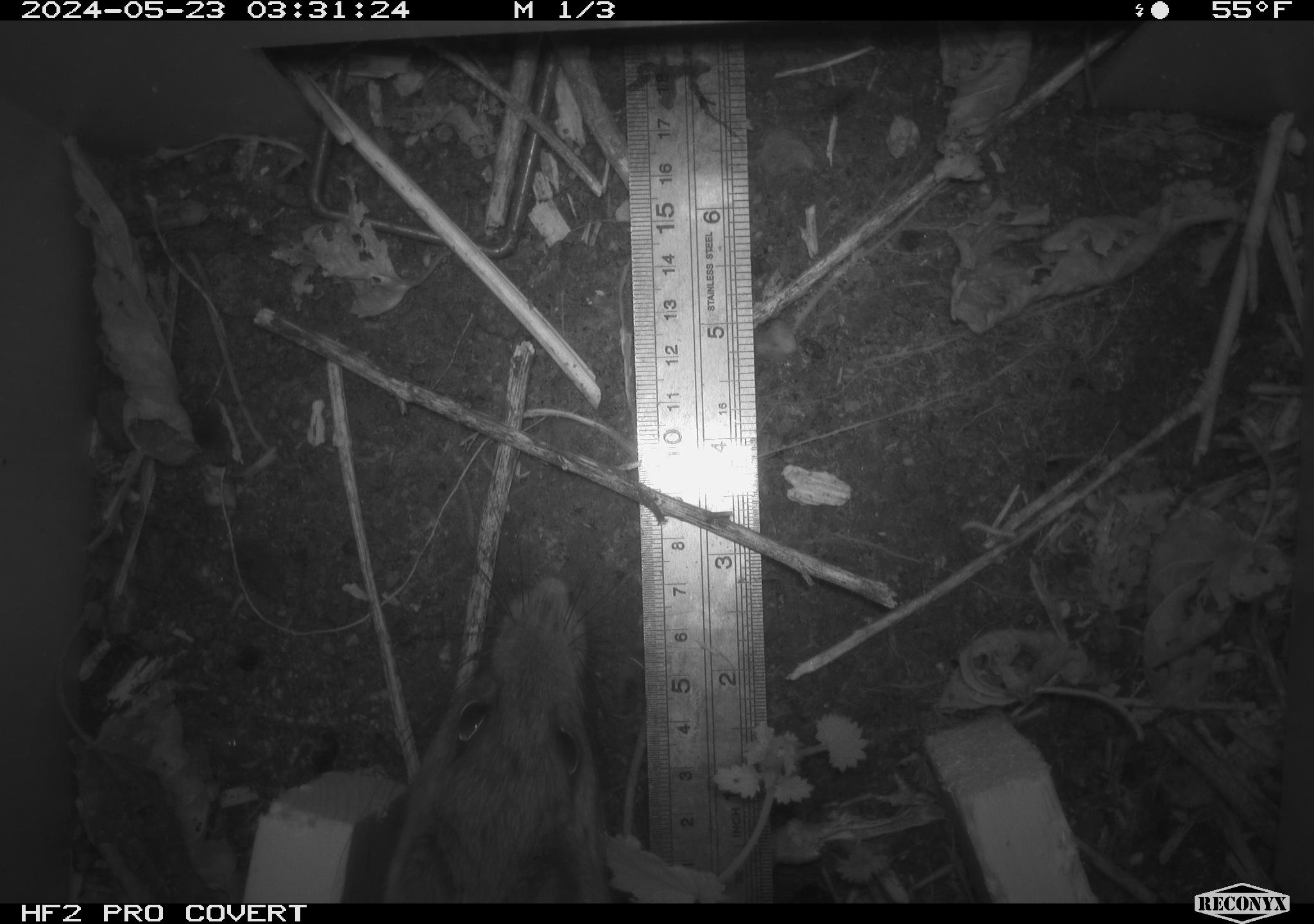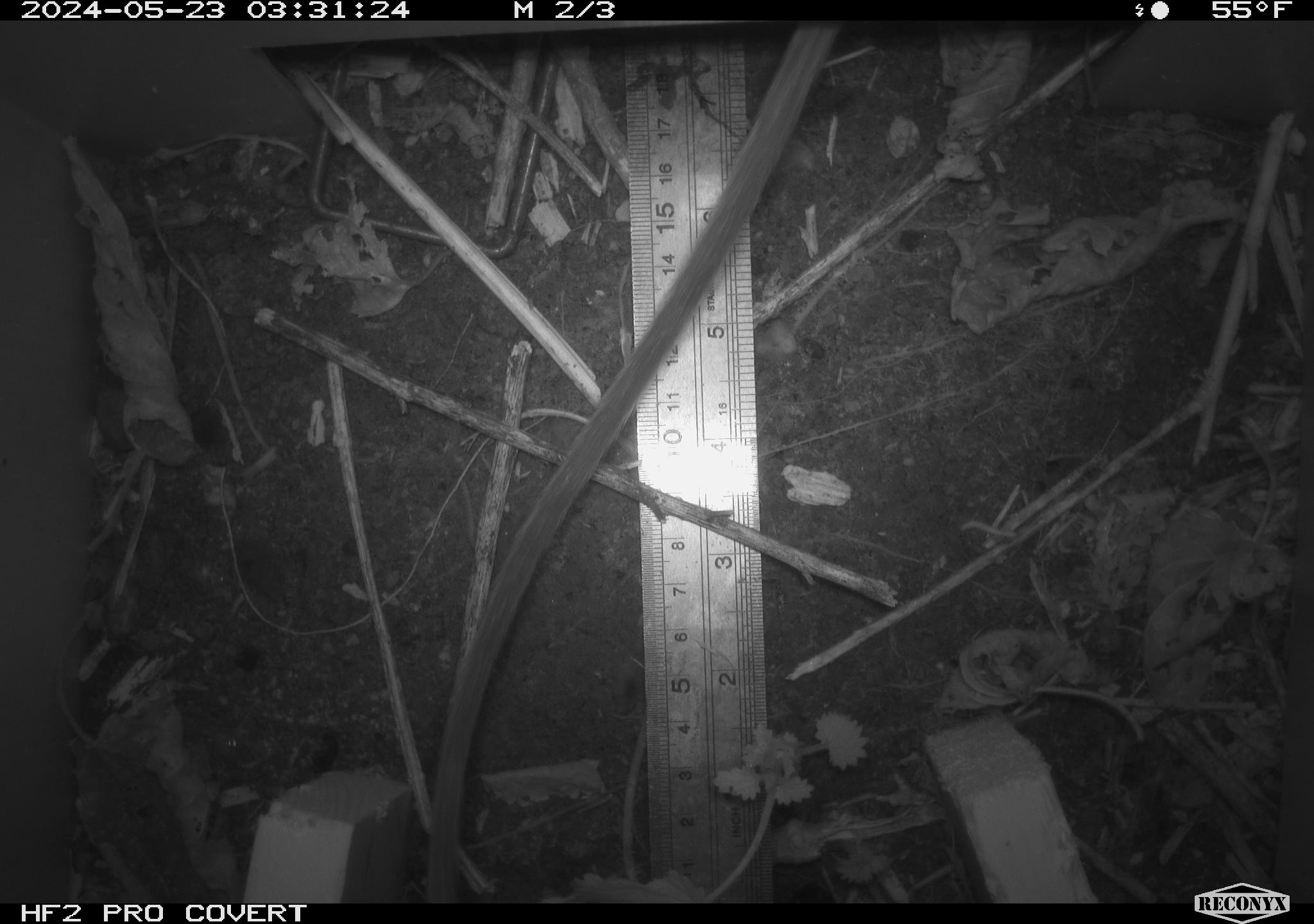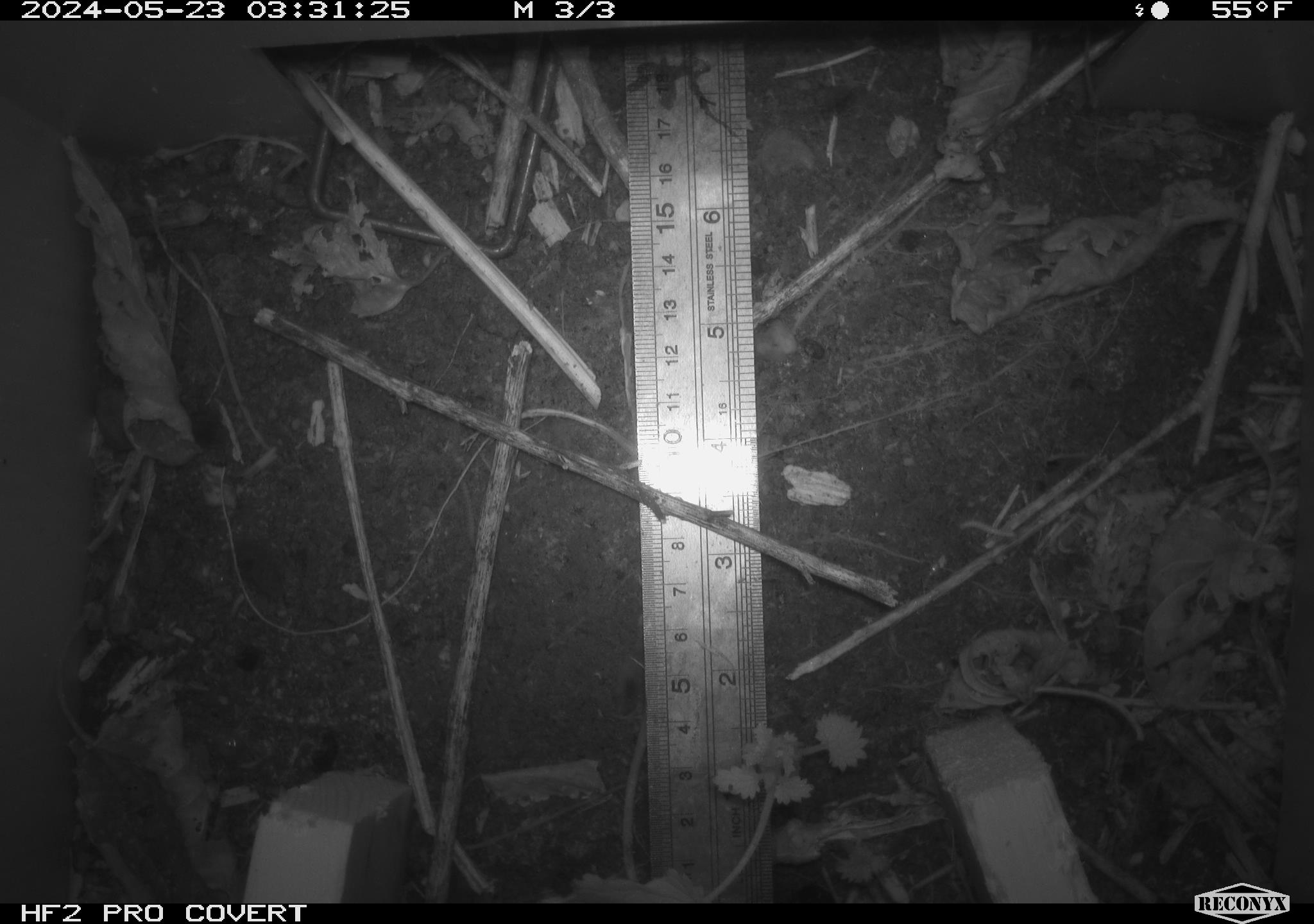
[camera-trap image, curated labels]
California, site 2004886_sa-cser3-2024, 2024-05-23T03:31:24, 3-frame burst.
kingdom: Animalia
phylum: Chordata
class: Mammalia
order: Rodentia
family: Muridae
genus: Rattus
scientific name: Rattus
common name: rat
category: rattus species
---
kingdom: Animalia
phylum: Chordata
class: Mammalia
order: Rodentia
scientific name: Rodentia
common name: rodent